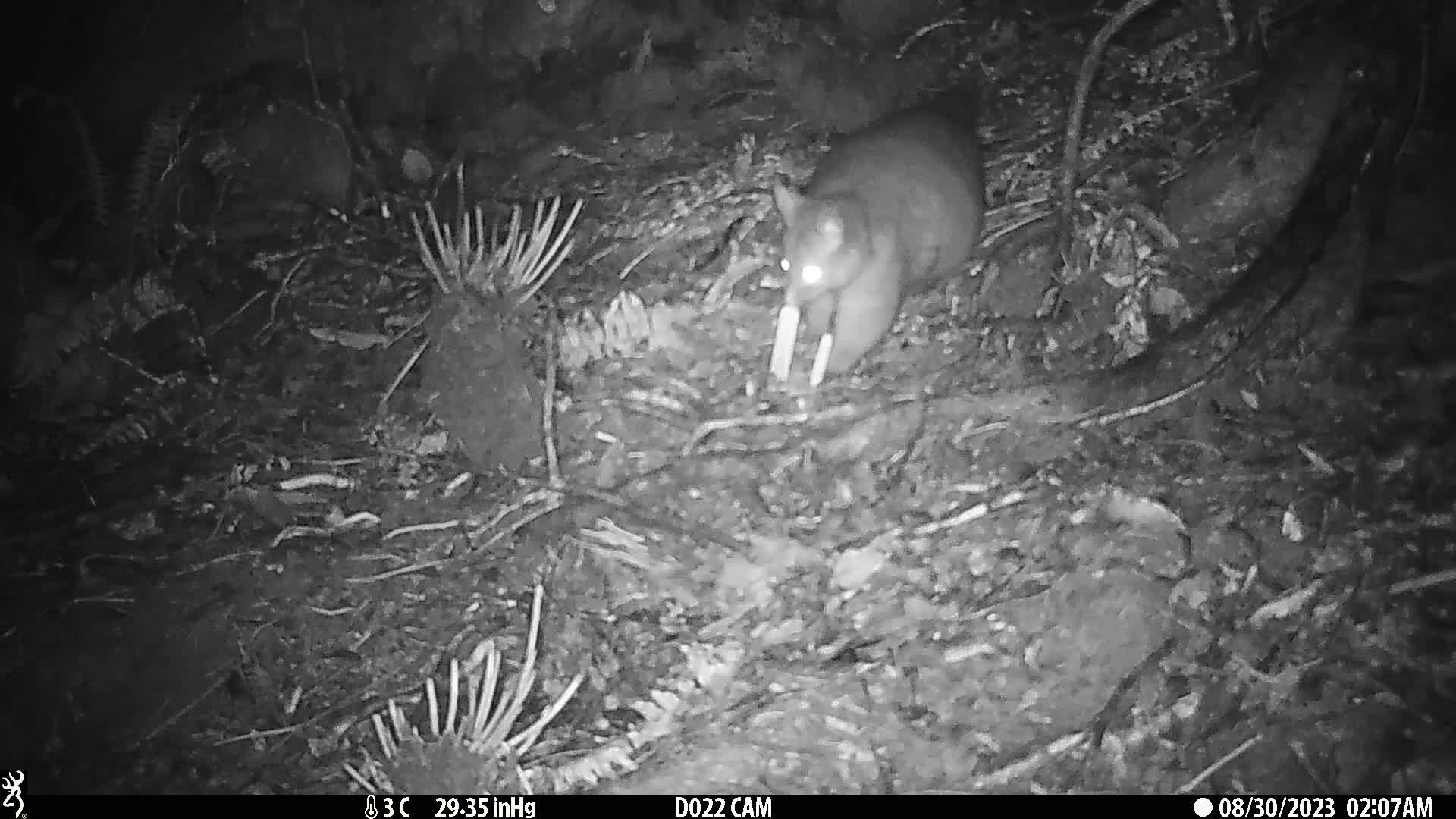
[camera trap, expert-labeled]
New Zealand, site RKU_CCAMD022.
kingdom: Animalia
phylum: Chordata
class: Mammalia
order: Diprotodontia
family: Phalangeridae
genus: Trichosurus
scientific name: Trichosurus vulpecula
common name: common brushtail possum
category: possum